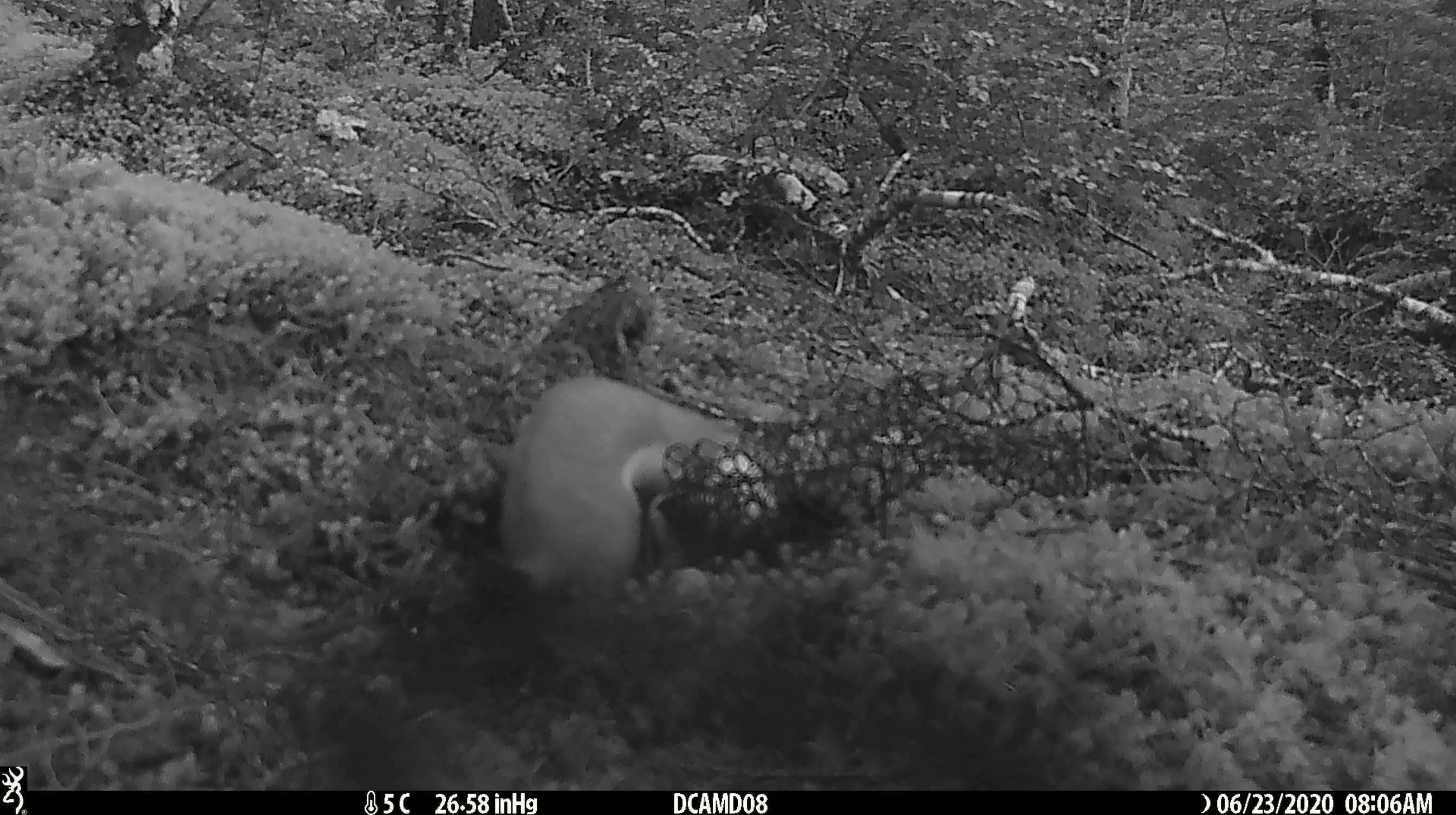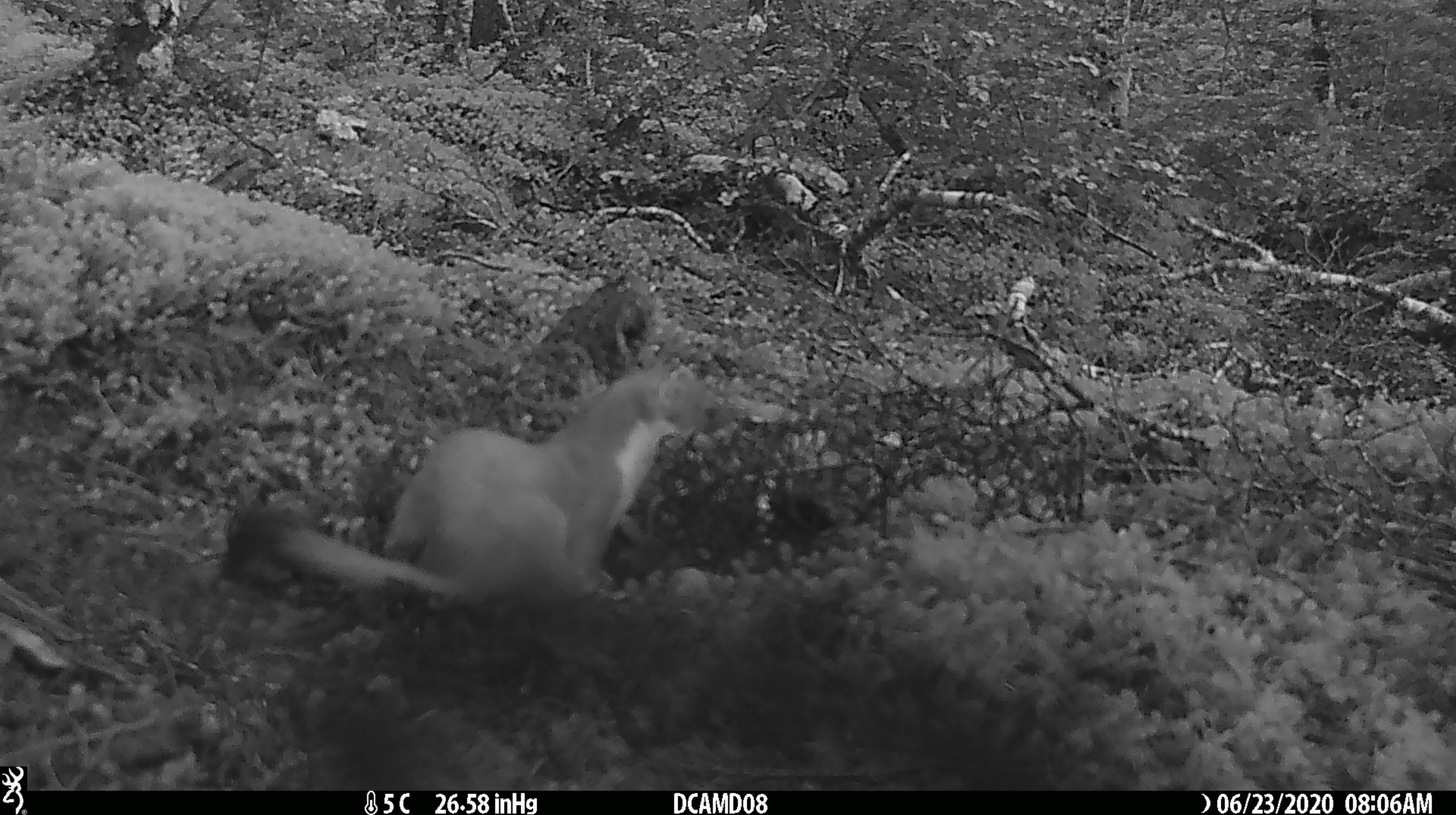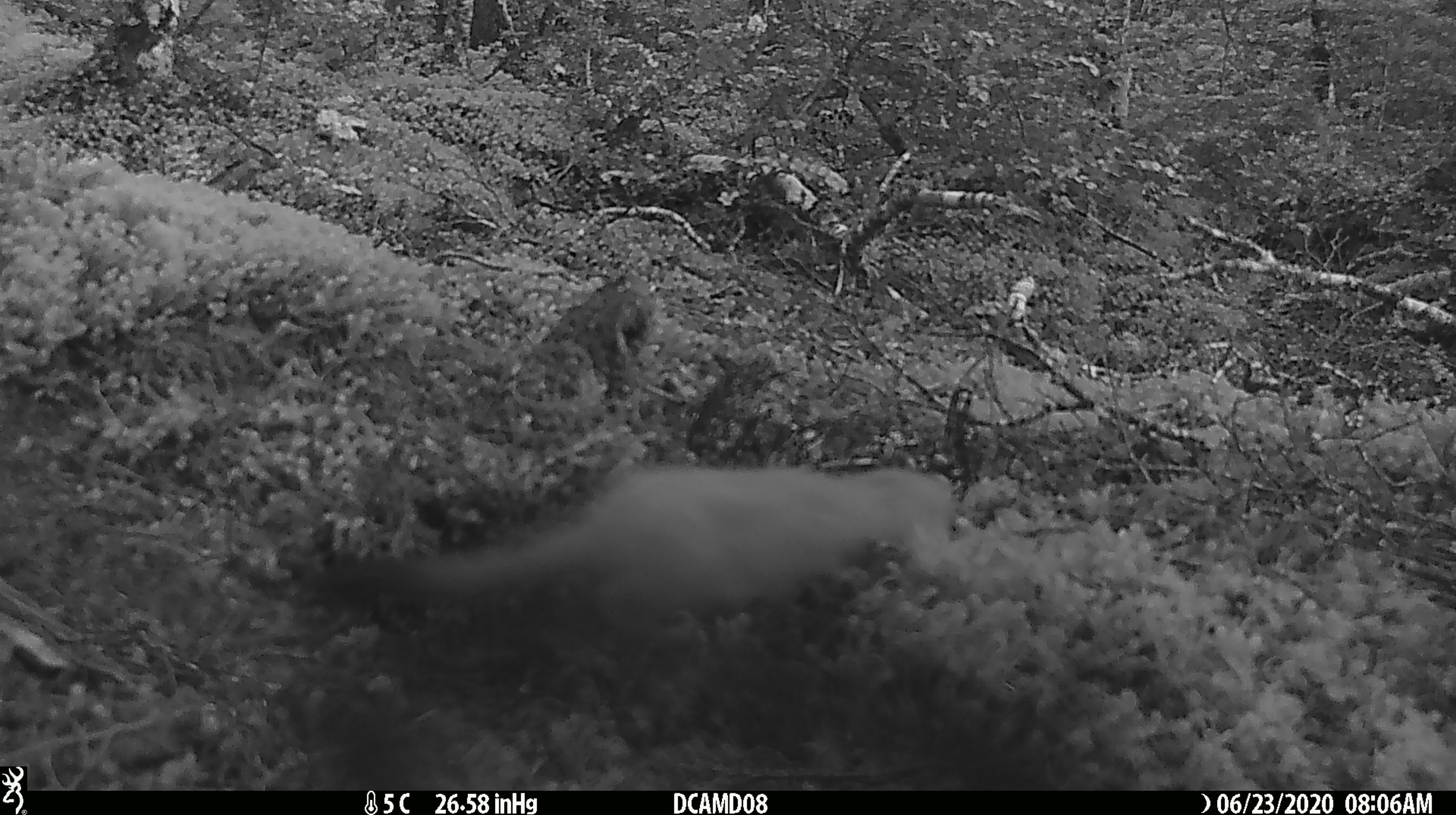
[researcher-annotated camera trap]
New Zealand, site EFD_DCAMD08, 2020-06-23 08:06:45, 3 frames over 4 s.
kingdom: Animalia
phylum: Chordata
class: Mammalia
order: Carnivora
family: Mustelidae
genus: Mustela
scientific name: Mustela erminea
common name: stoat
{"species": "stoat (Mustela erminea)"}